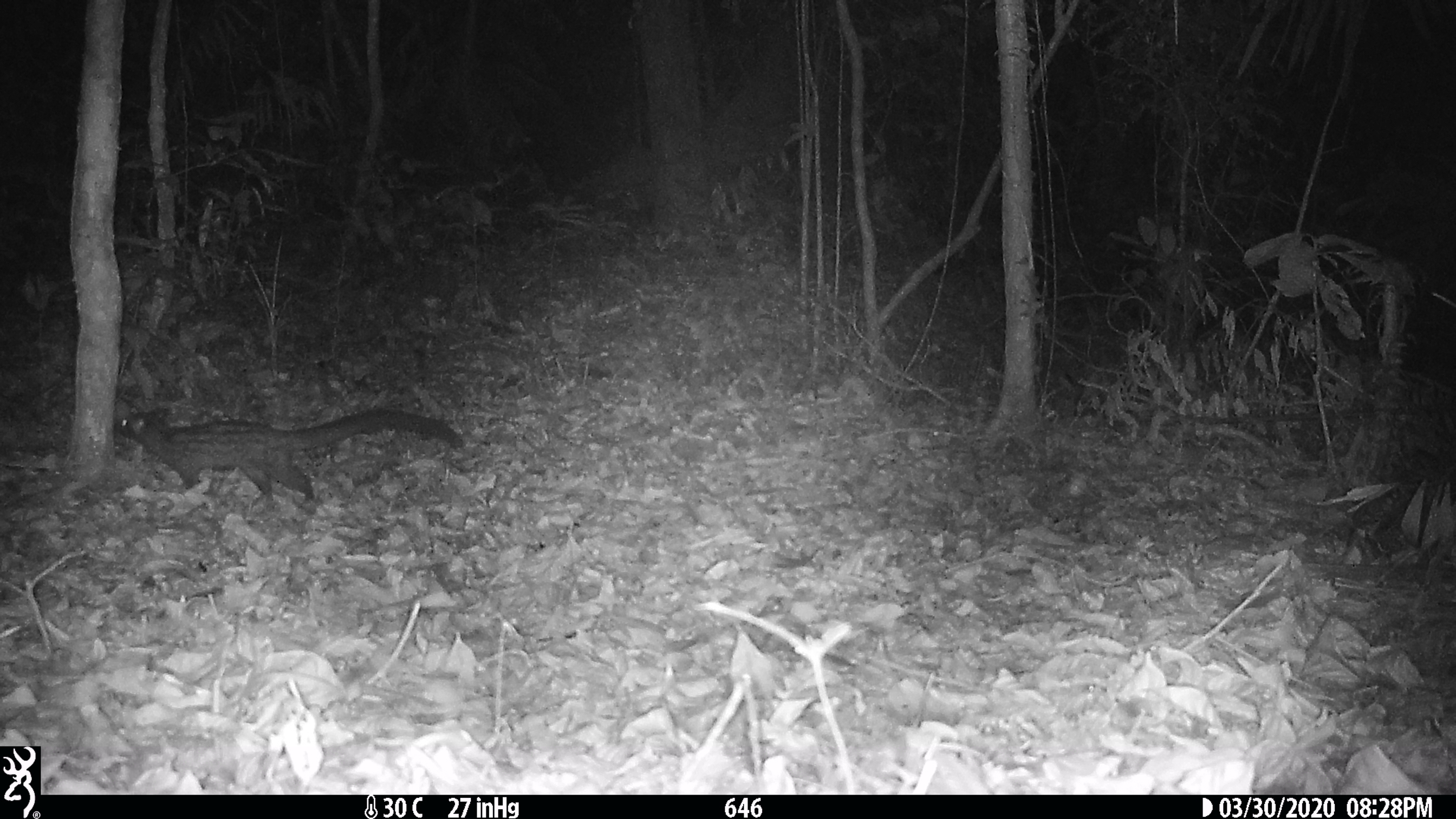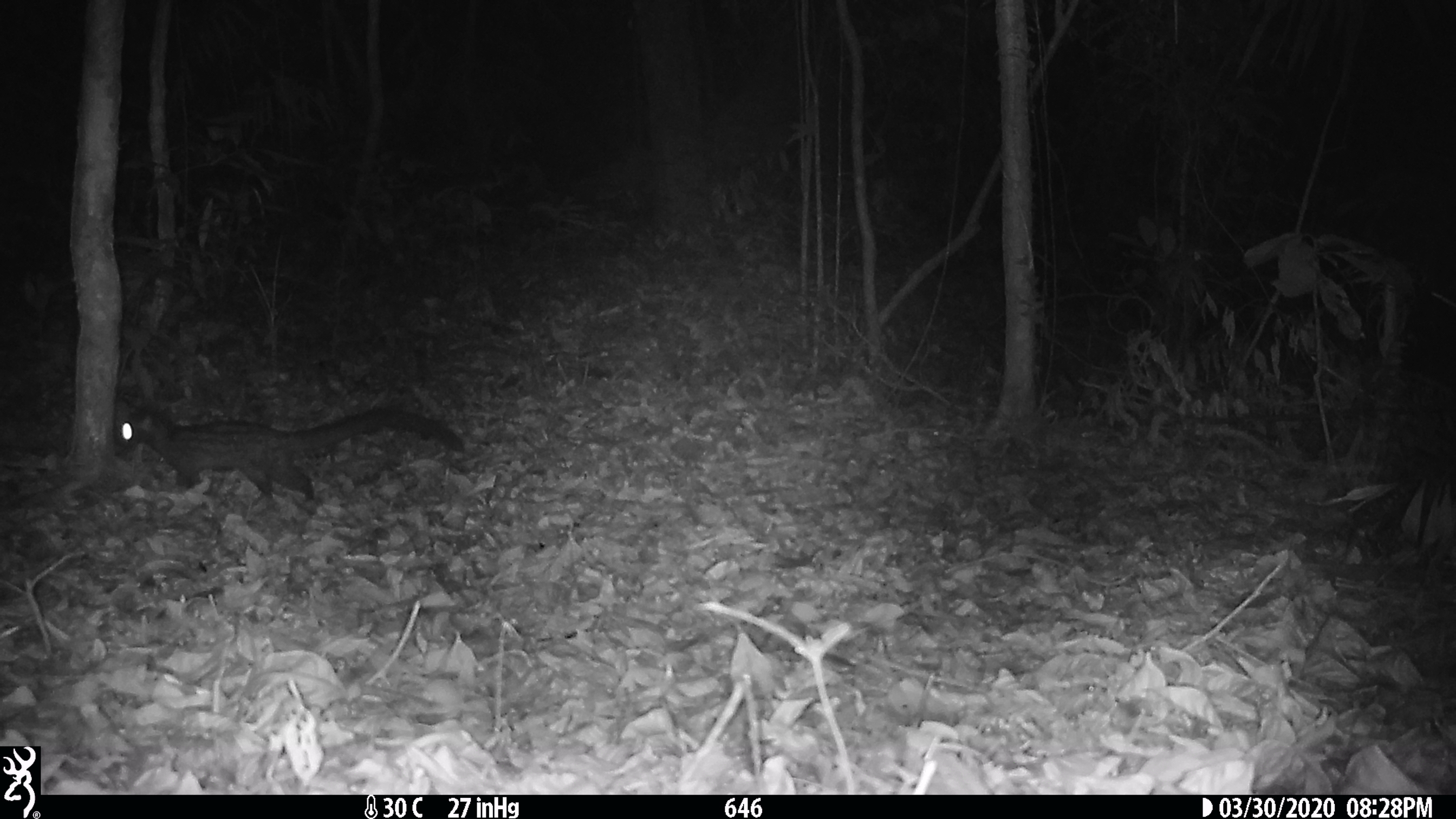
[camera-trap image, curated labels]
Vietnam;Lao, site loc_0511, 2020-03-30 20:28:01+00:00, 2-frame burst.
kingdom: Animalia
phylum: Chordata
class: Mammalia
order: Carnivora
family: Viverridae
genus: Paradoxurus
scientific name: Paradoxurus hermaphroditus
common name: common palm civet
Common palm civet (Paradoxurus hermaphroditus). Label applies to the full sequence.